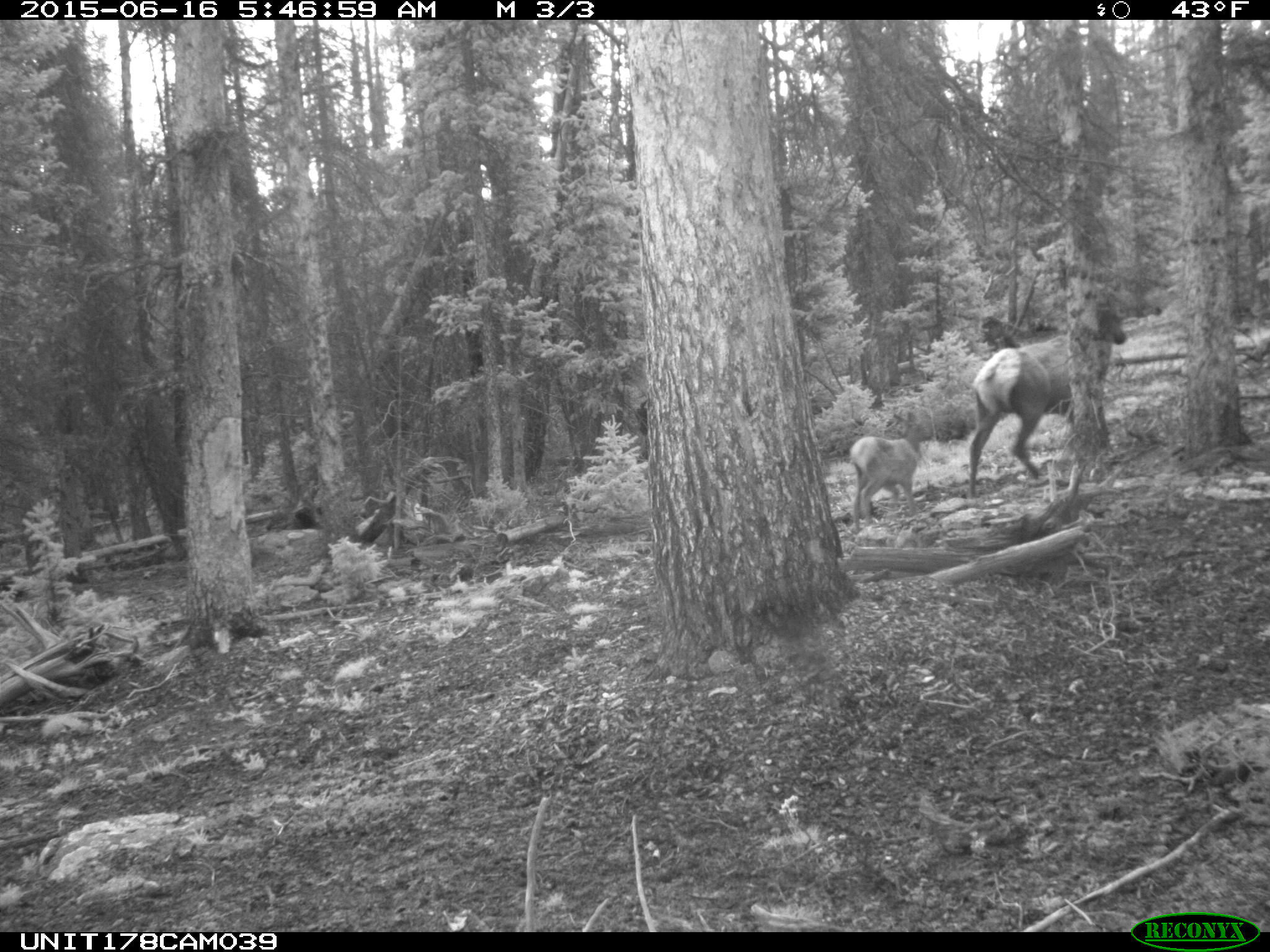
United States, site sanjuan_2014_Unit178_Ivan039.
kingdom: Animalia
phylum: Chordata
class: Mammalia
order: Artiodactyla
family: Cervidae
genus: Cervus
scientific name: Cervus elaphus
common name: red deer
Cervus elaphus (red deer).